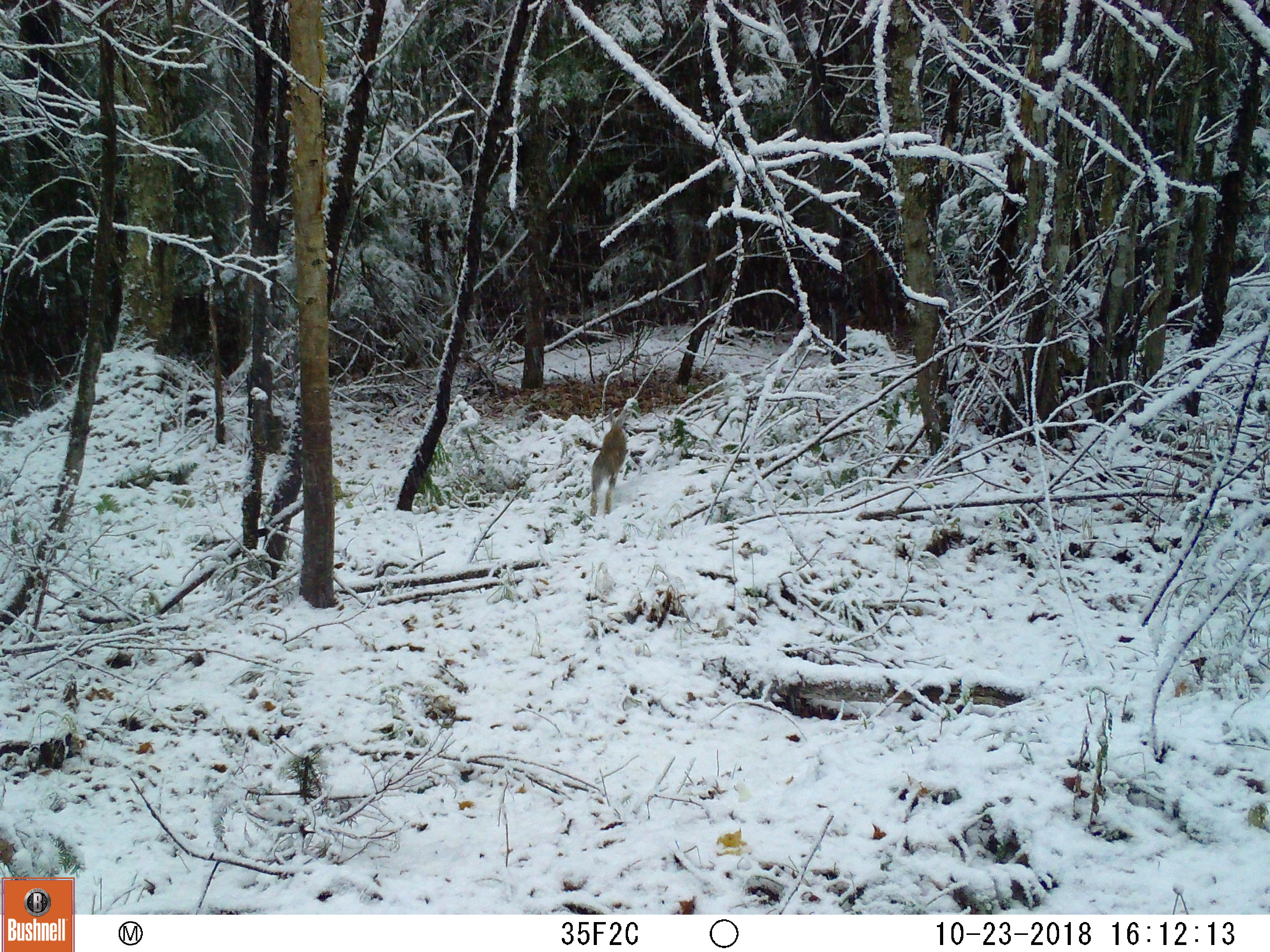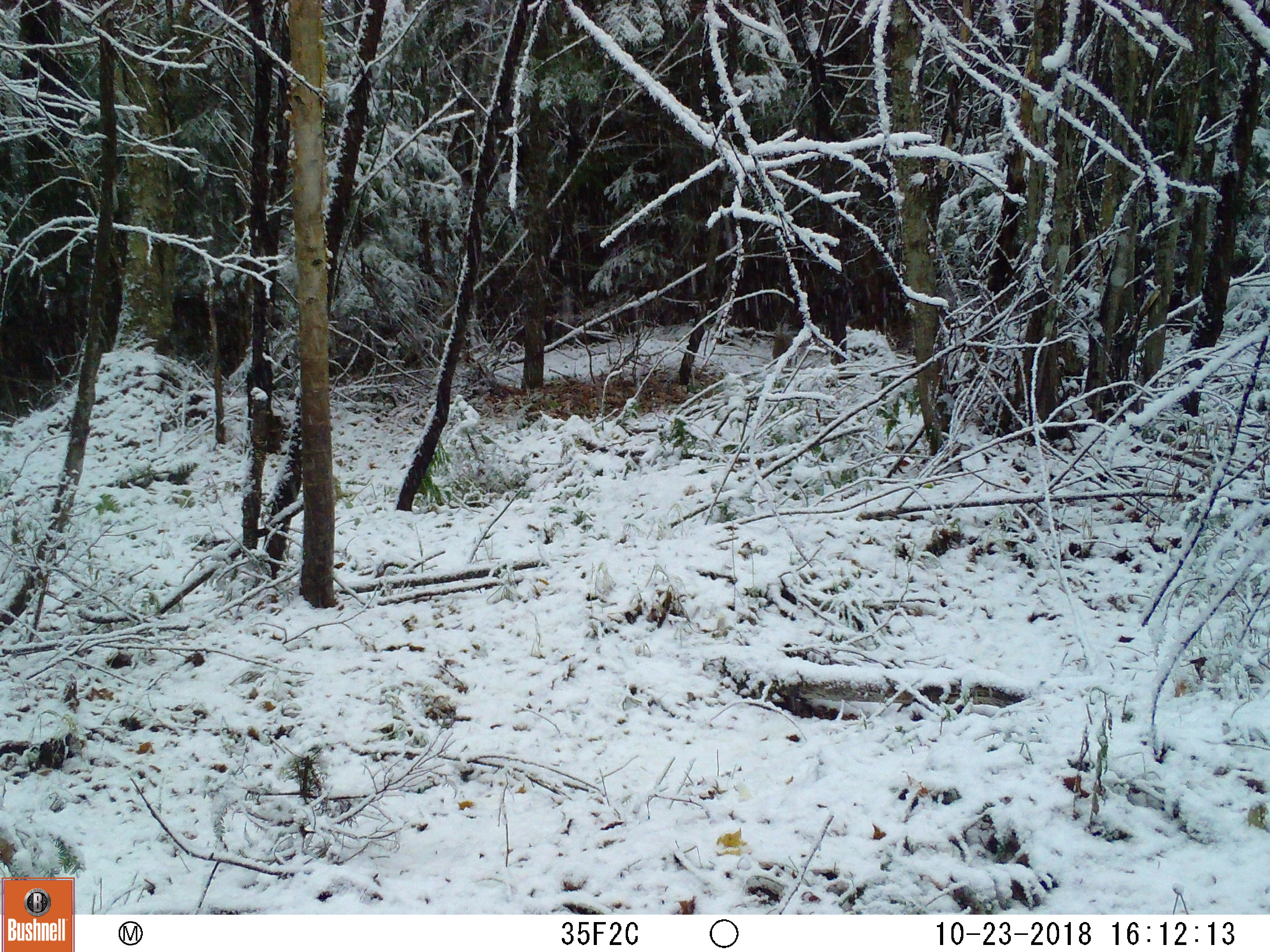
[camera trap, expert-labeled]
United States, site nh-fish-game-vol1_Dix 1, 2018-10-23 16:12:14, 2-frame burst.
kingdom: Animalia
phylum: Chordata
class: Mammalia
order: Lagomorpha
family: Leporidae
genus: Lepus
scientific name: Lepus americanus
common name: snowshoe hare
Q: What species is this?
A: Snowshoe hare (Lepus americanus).